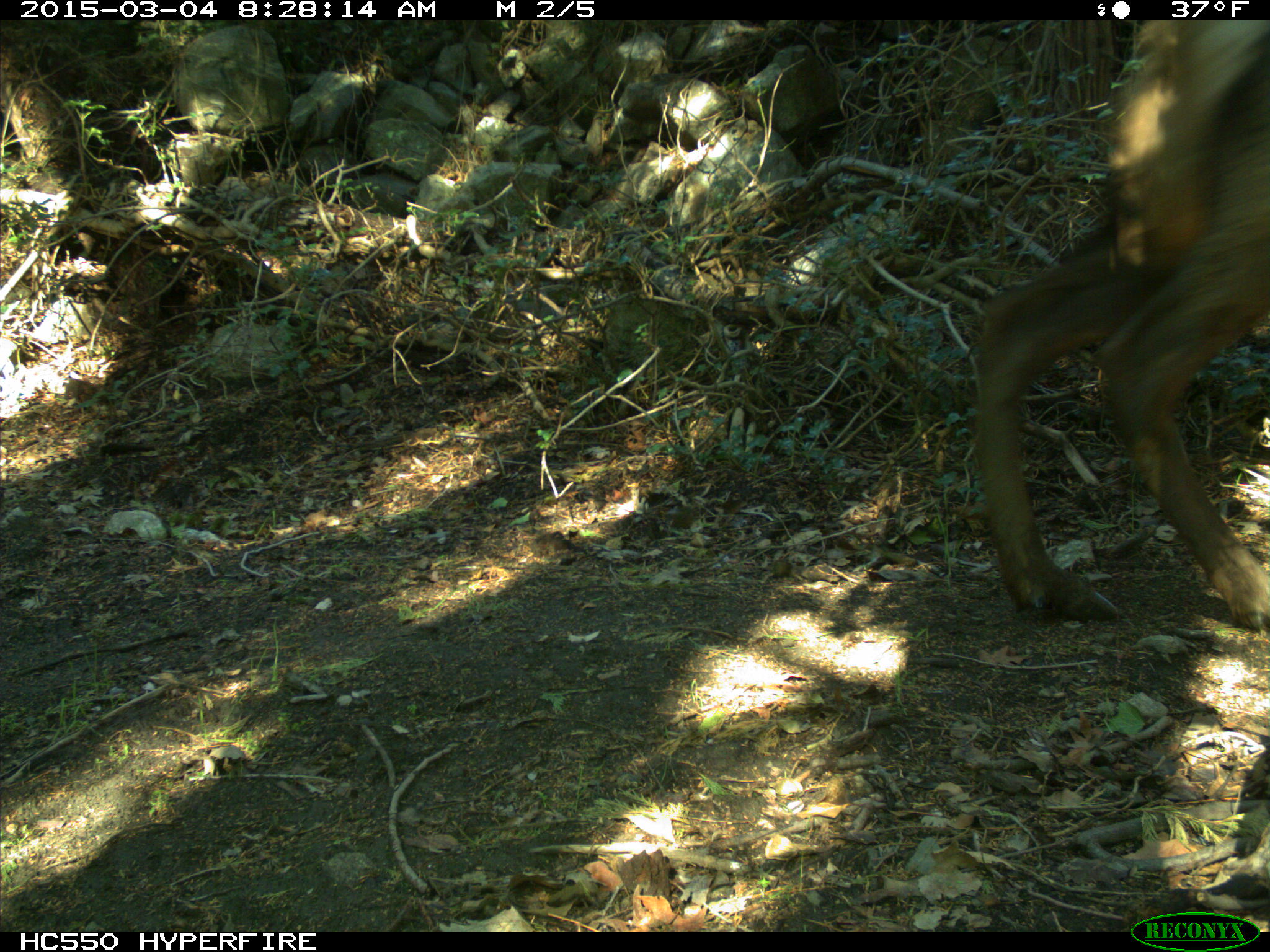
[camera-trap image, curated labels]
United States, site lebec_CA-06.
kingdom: Animalia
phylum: Chordata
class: Mammalia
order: Artiodactyla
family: Cervidae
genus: Cervus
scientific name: Cervus canadensis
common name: elk